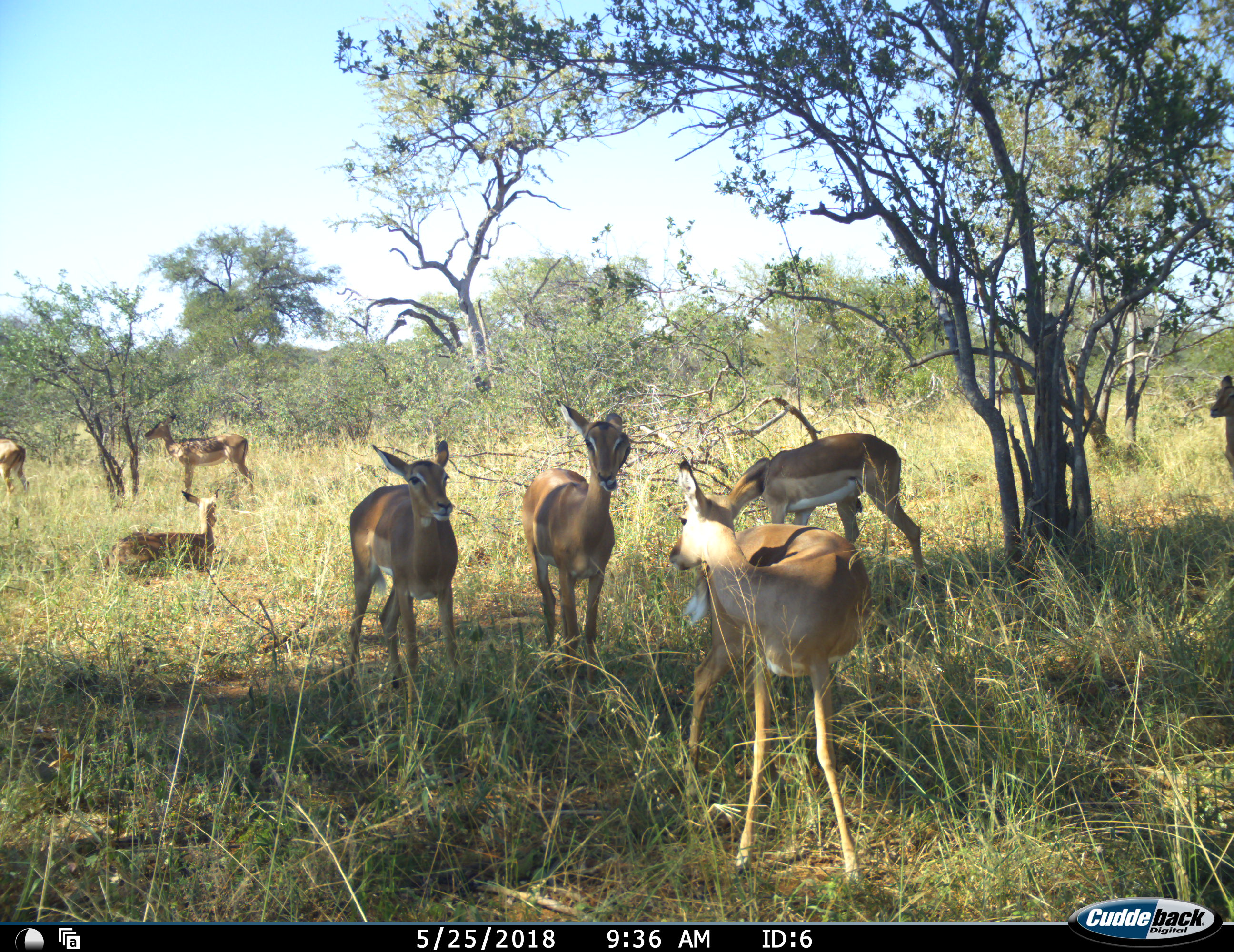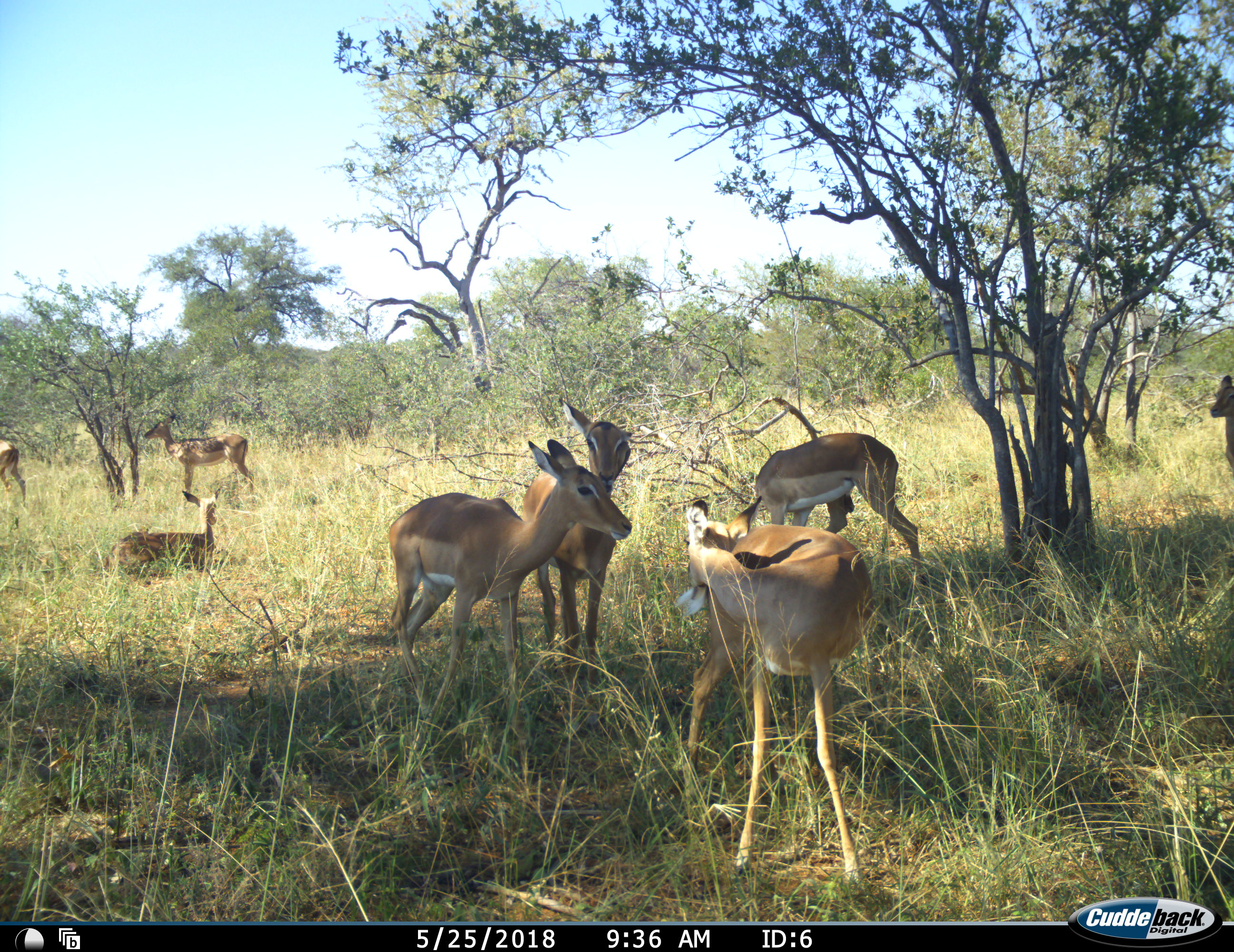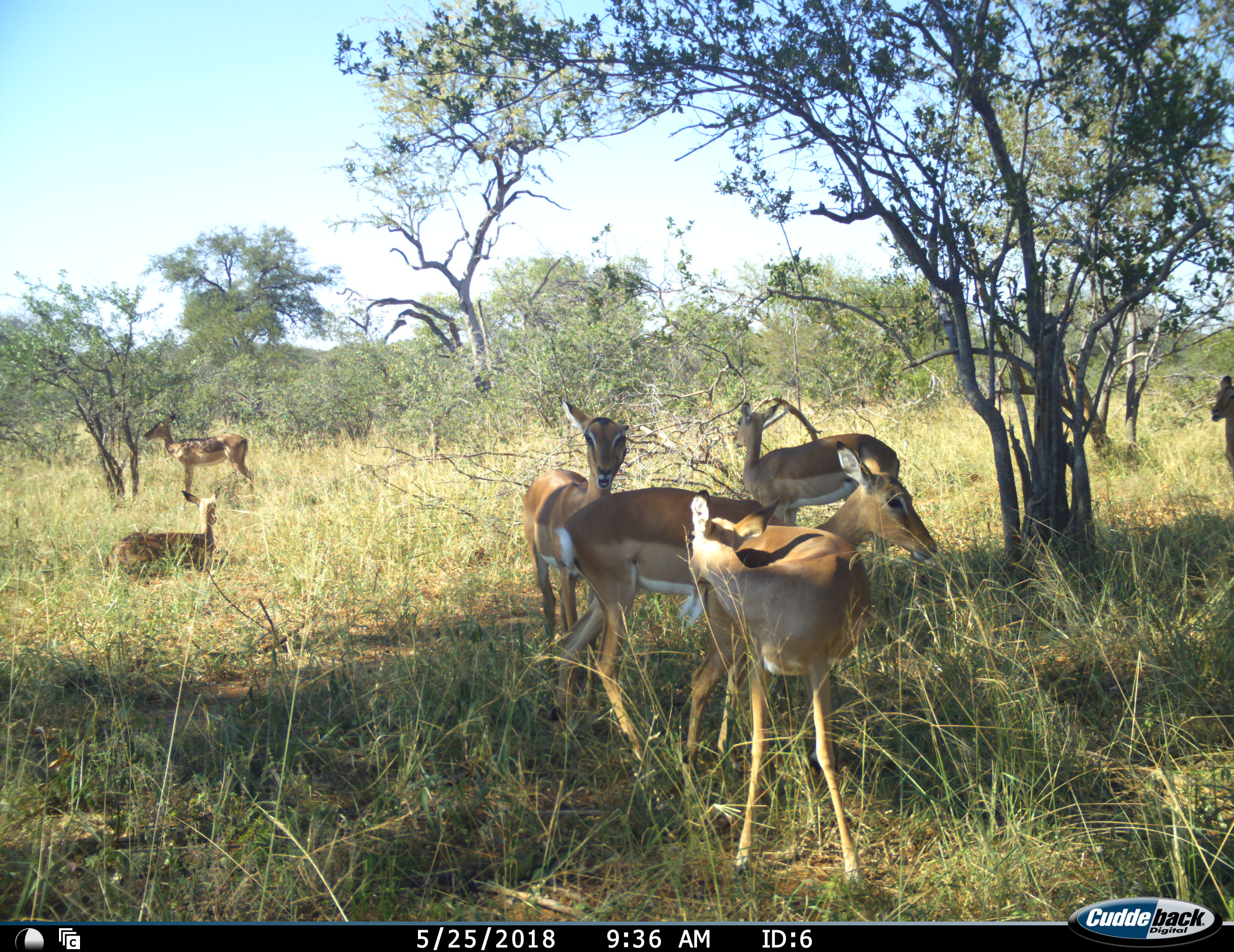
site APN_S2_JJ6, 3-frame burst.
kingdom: Animalia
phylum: Chordata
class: Mammalia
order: Artiodactyla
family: Bovidae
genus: Aepyceros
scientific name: Aepyceros melampus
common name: impala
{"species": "impala (Aepyceros melampus)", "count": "8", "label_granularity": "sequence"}